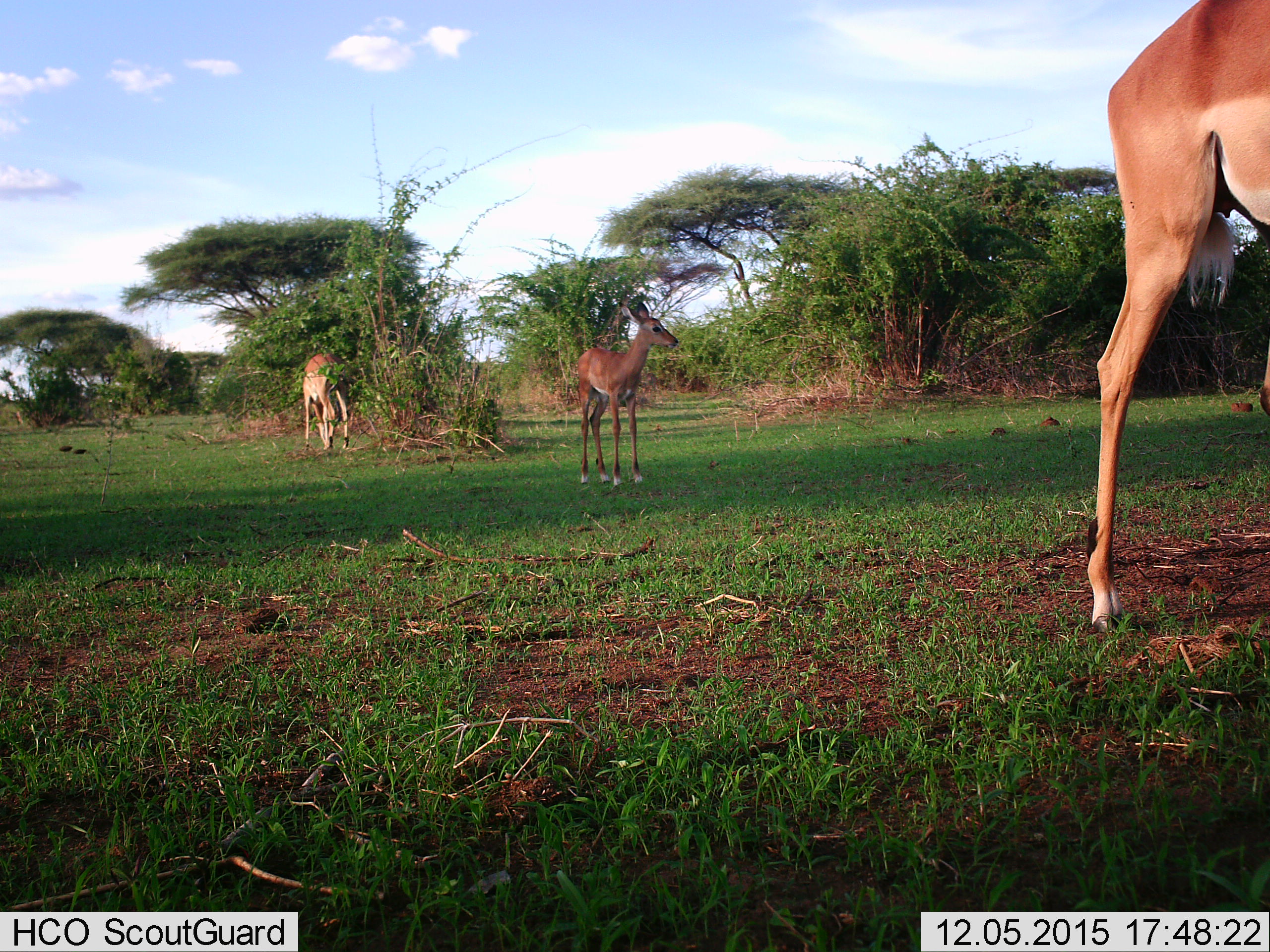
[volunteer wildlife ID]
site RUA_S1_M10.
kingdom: Animalia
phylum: Chordata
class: Mammalia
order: Artiodactyla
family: Bovidae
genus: Aepyceros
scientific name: Aepyceros melampus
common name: impala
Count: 3.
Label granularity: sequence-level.